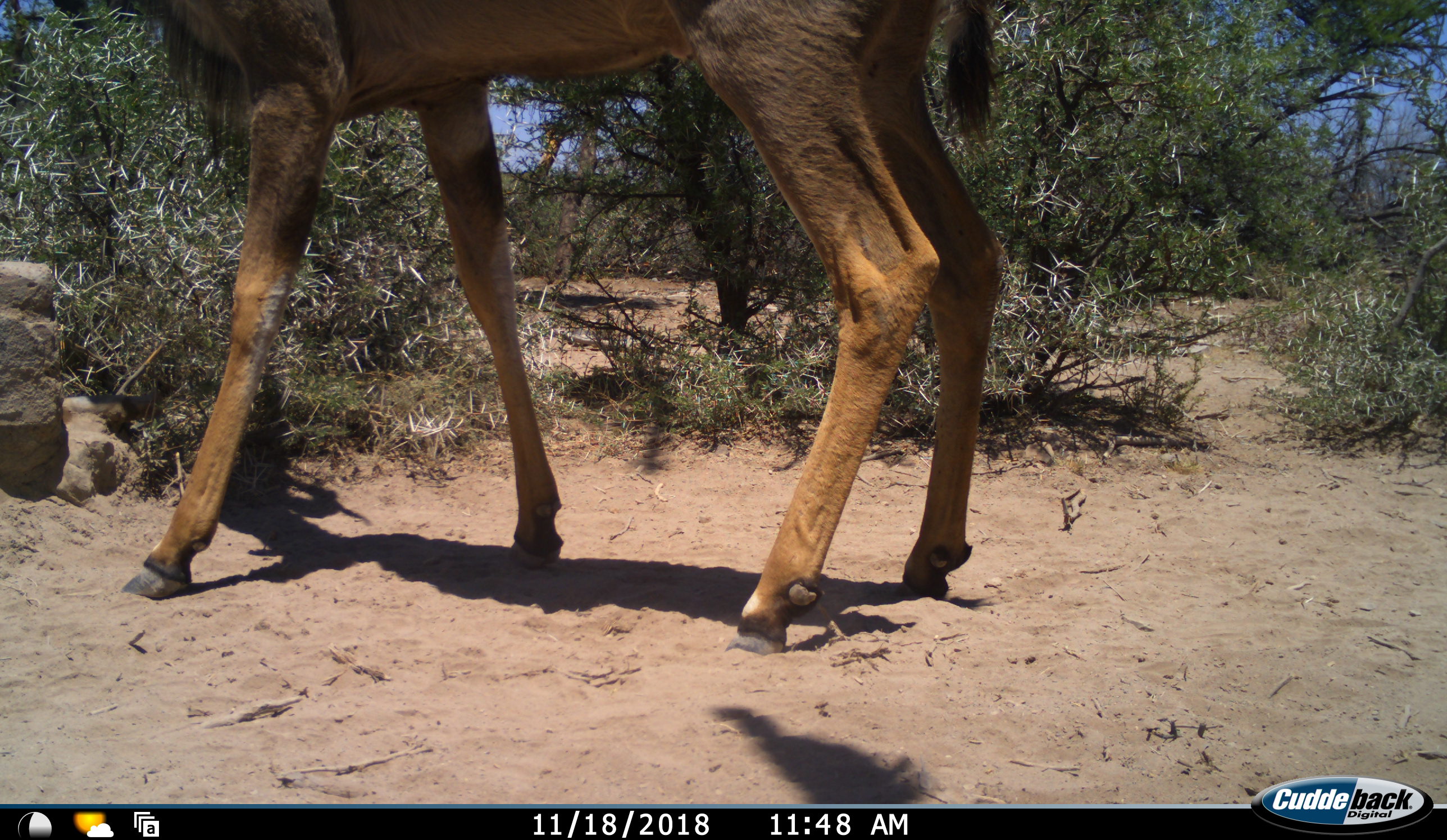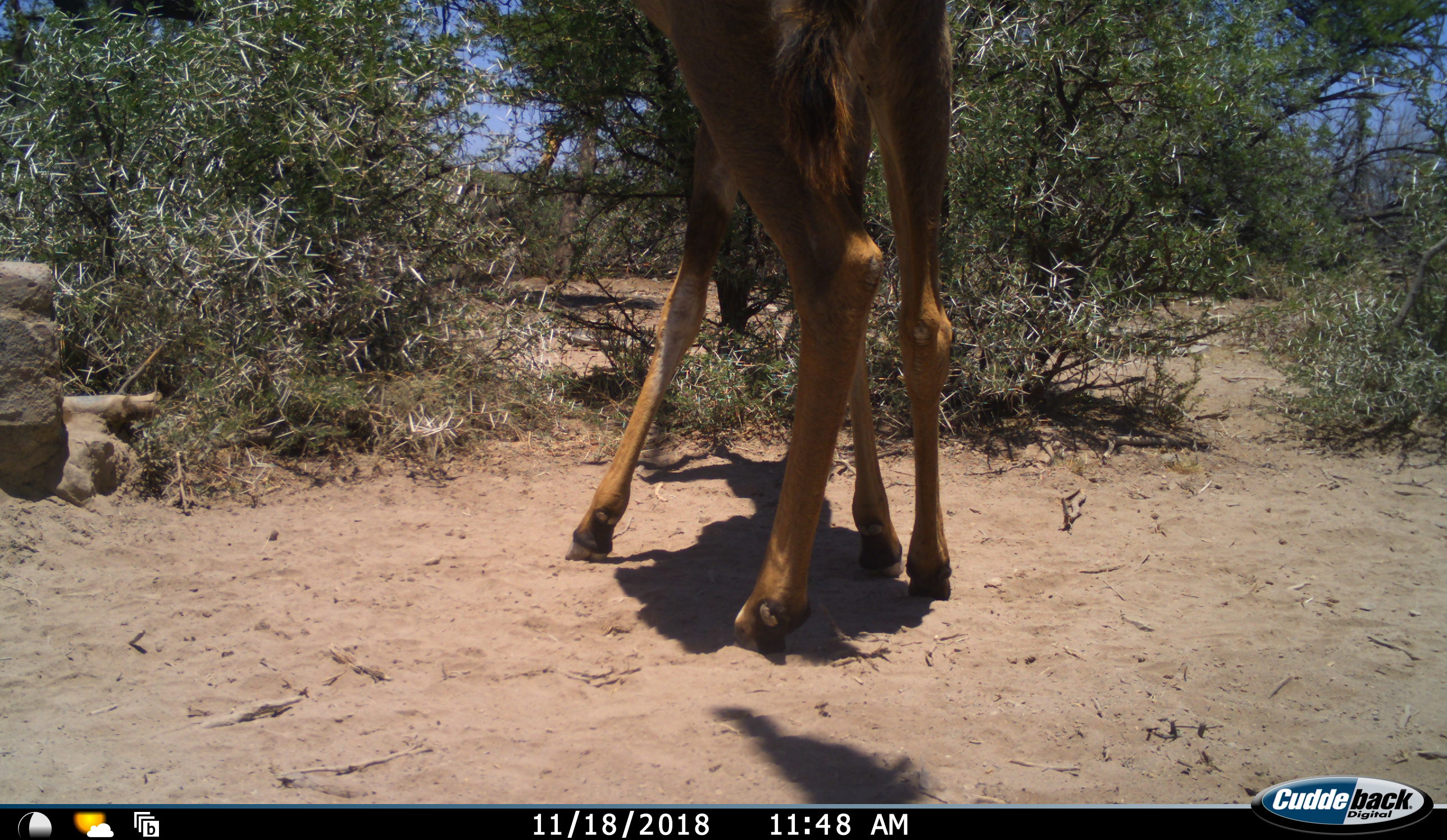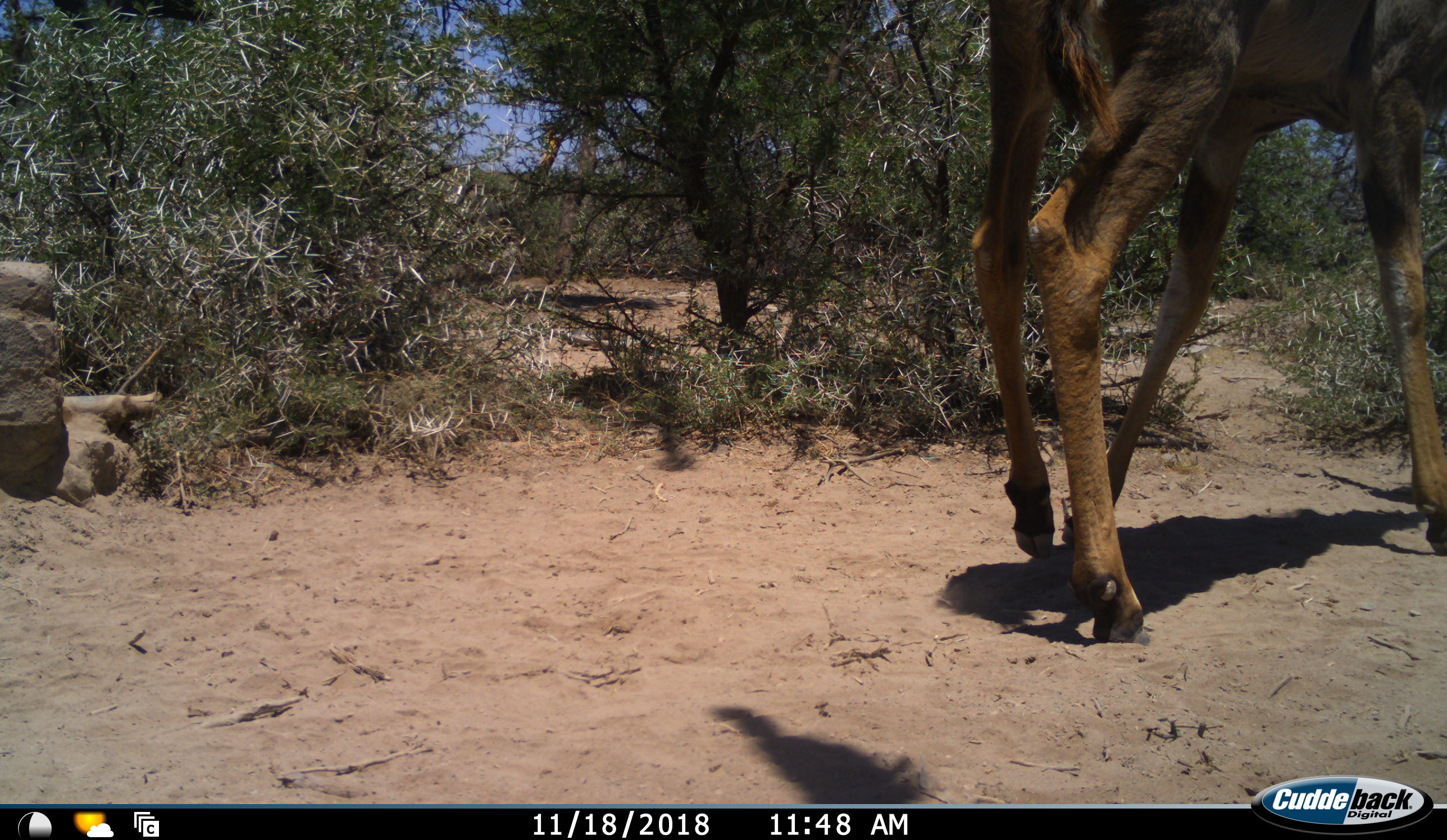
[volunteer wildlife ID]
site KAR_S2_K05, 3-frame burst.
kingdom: Animalia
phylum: Chordata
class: Mammalia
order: Artiodactyla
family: Bovidae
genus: Tragelaphus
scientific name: Tragelaphus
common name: kudu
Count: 1.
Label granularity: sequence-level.